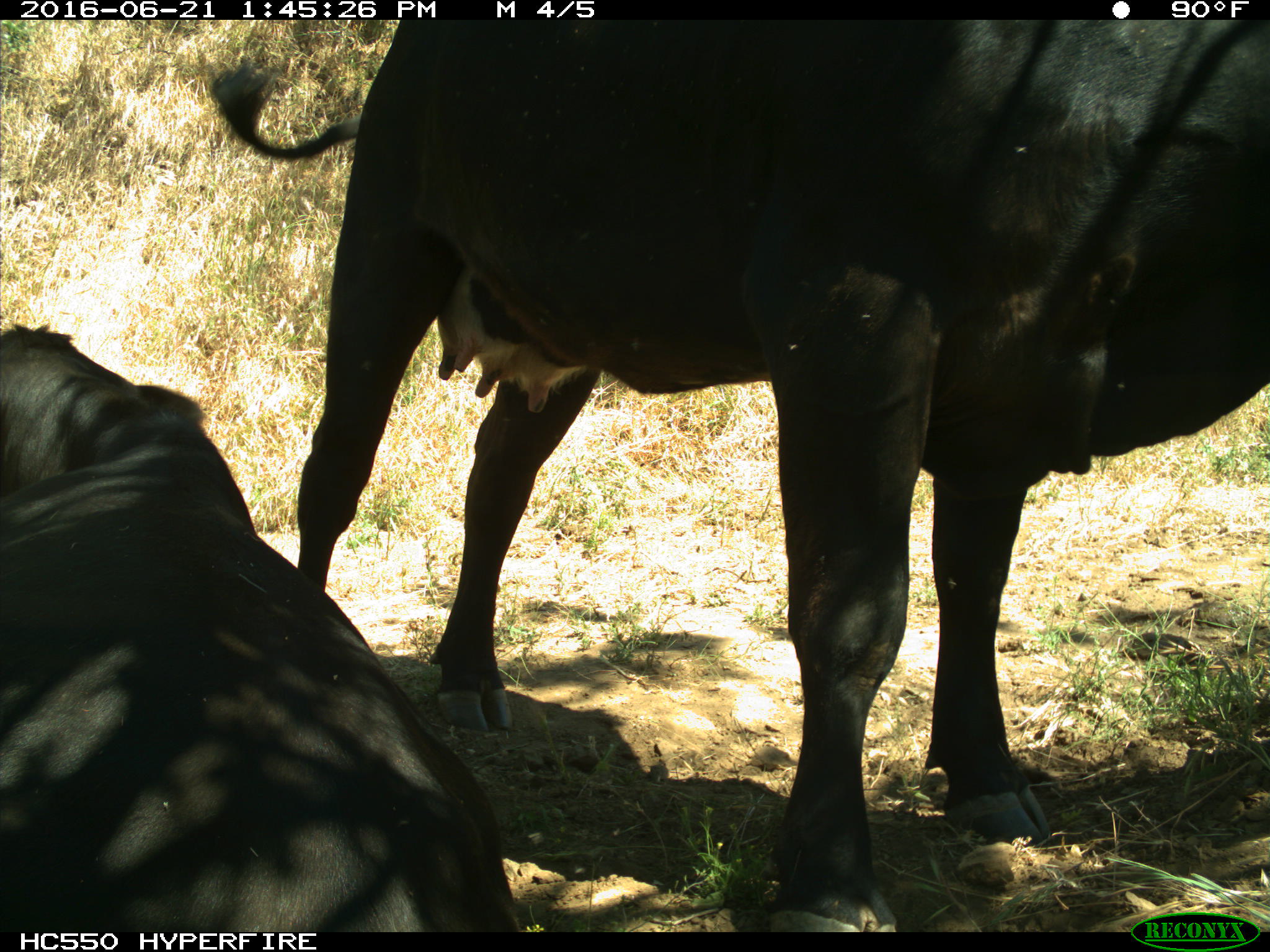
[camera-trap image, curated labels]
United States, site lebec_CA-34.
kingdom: Animalia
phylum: Chordata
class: Mammalia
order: Artiodactyla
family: Bovidae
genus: Bos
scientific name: Bos taurus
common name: domestic cow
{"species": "Bos taurus (domestic cow)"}